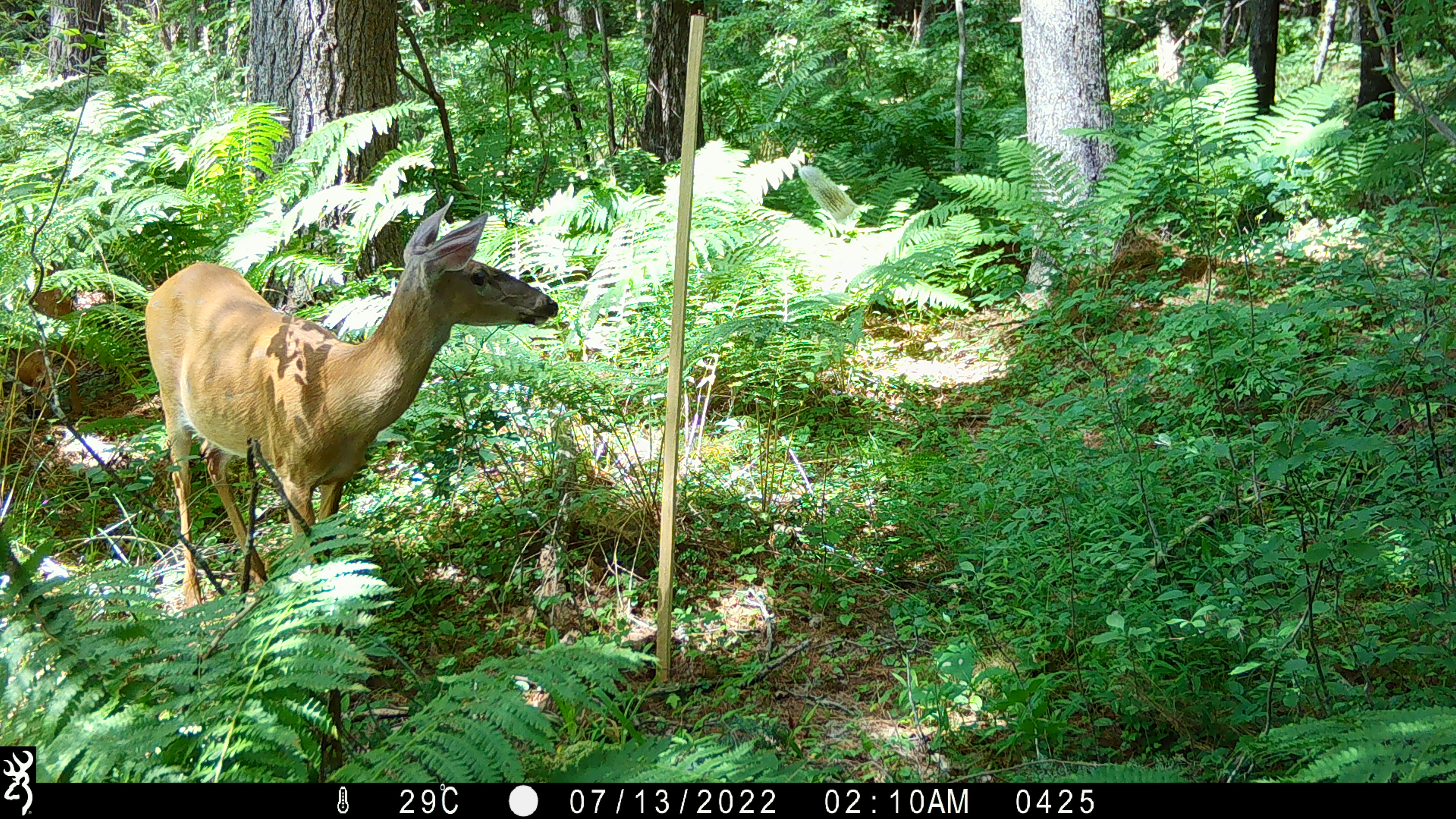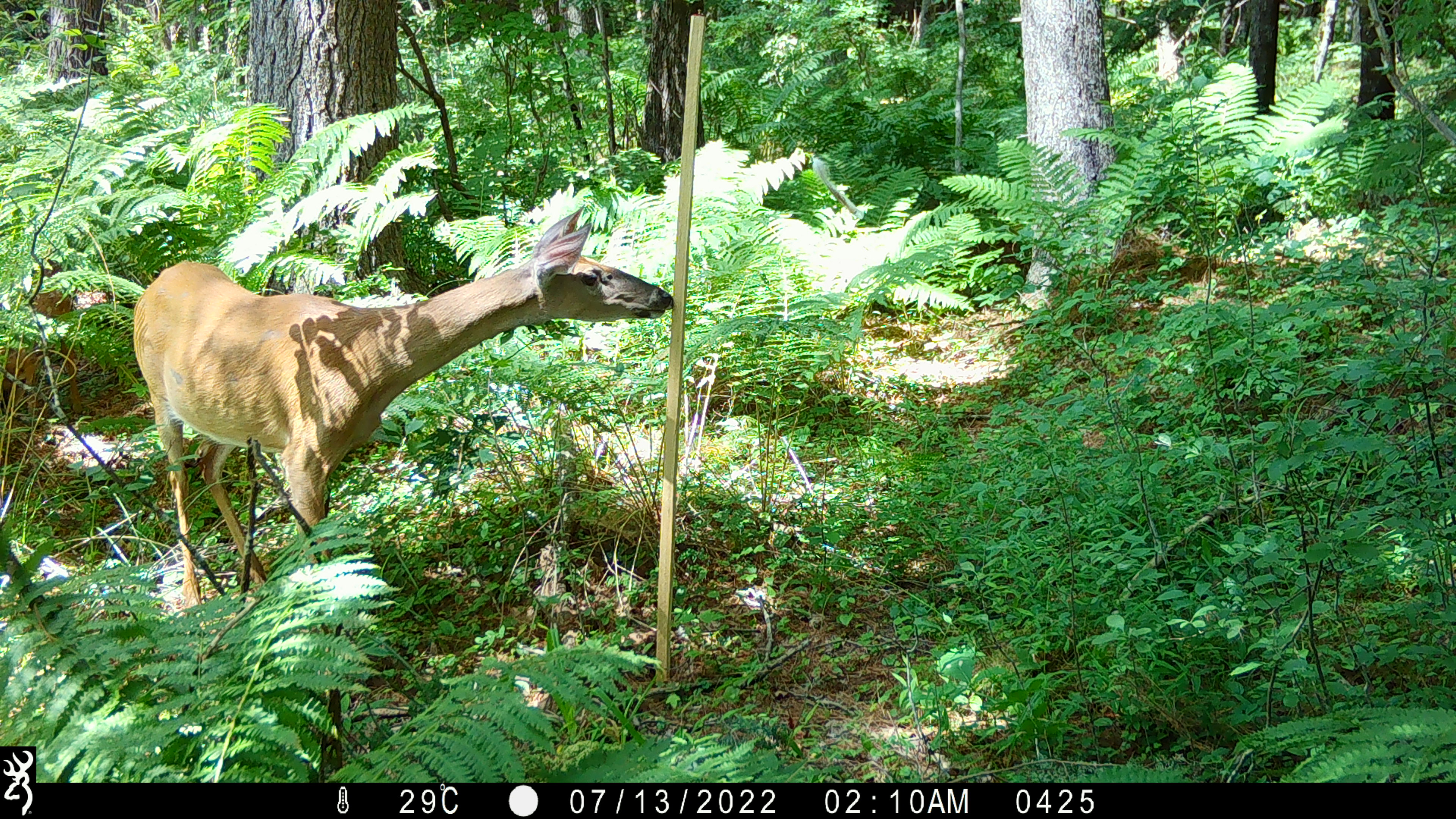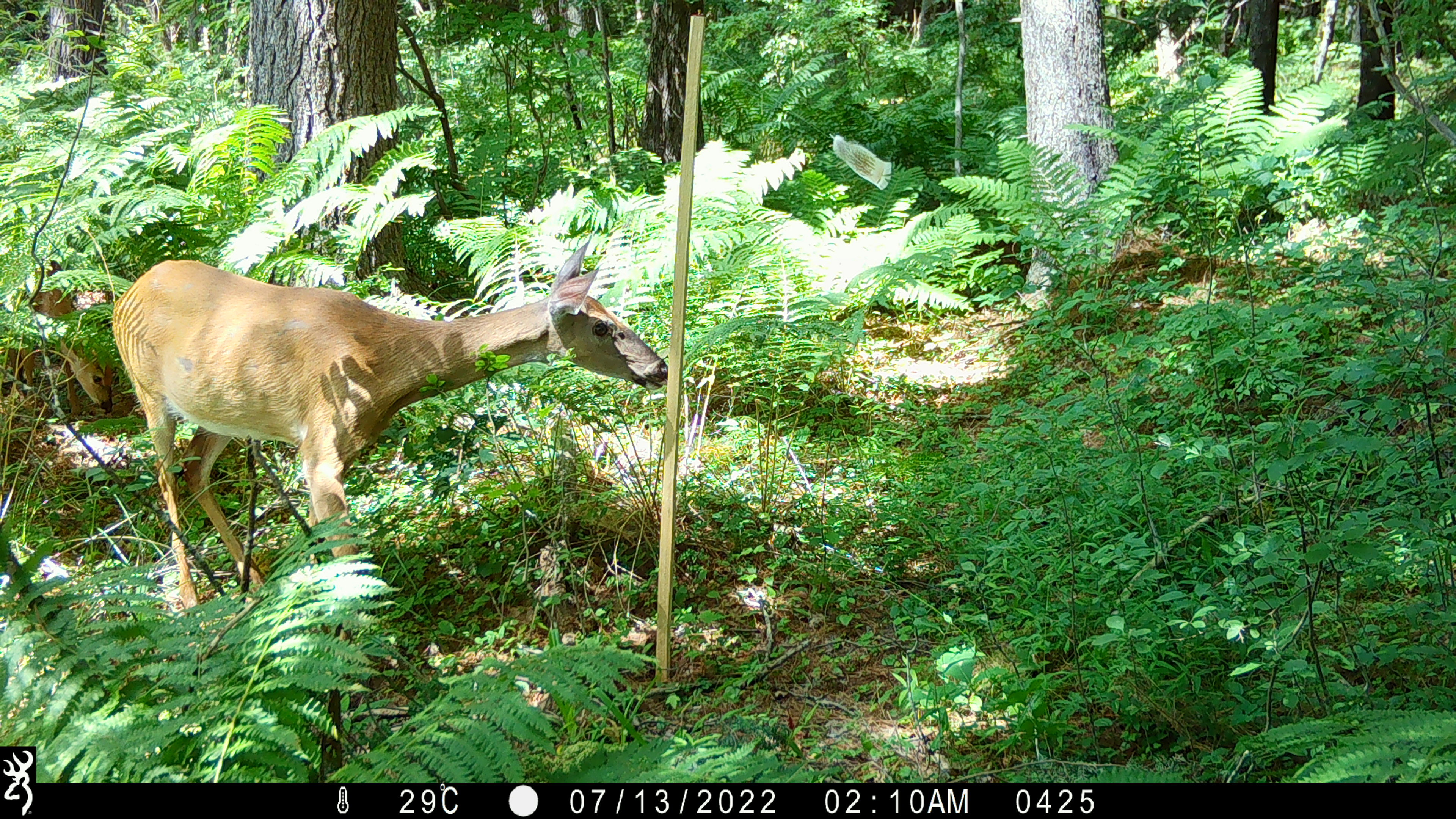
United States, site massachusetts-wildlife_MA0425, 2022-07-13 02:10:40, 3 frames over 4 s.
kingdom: Animalia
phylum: Chordata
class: Mammalia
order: Artiodactyla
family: Cervidae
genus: Odocoileus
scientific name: Odocoileus virginianus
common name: white-tailed deer